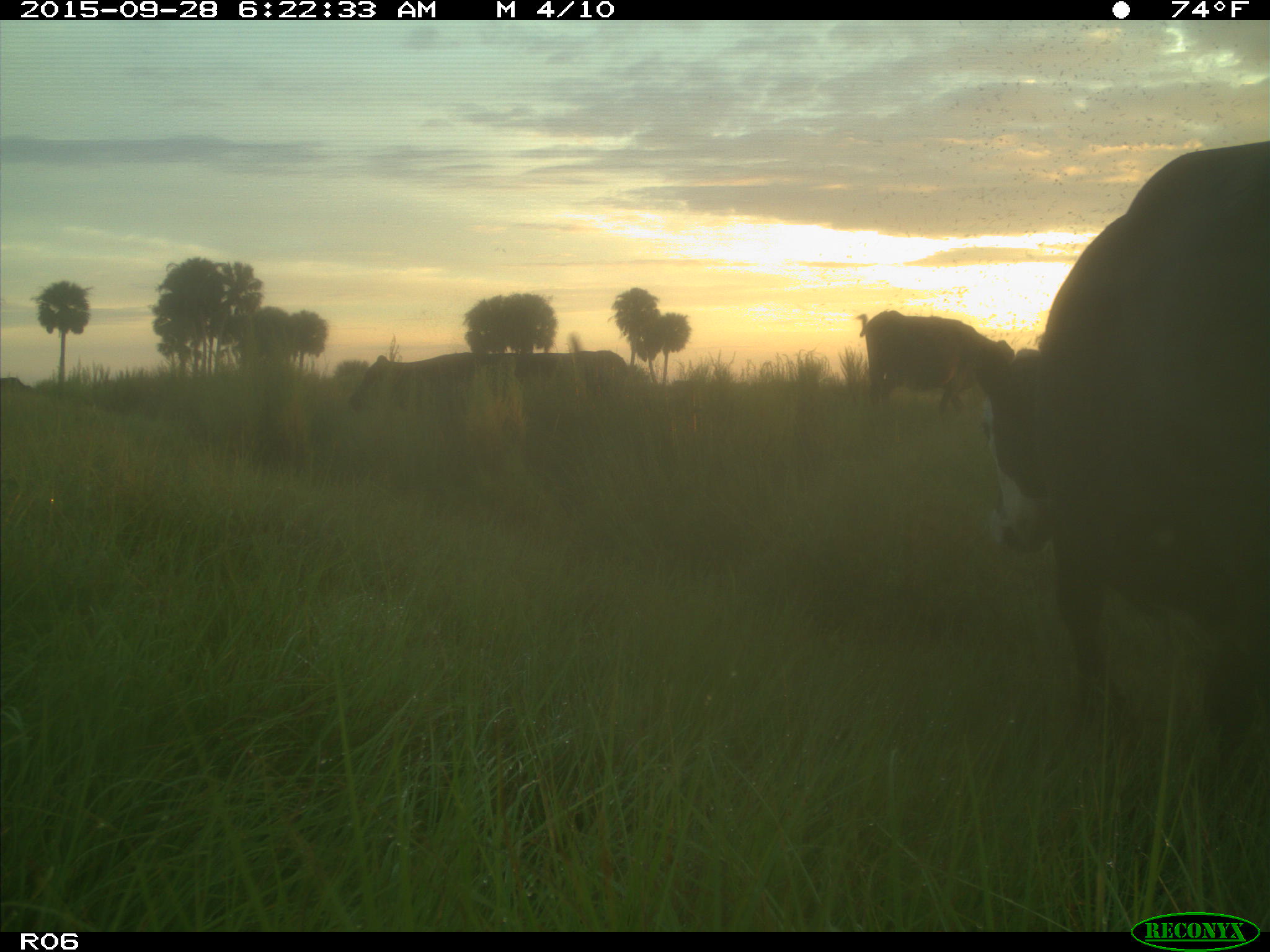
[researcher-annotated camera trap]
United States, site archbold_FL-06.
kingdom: Animalia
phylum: Chordata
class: Mammalia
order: Artiodactyla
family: Bovidae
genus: Bos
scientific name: Bos taurus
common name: domestic cow